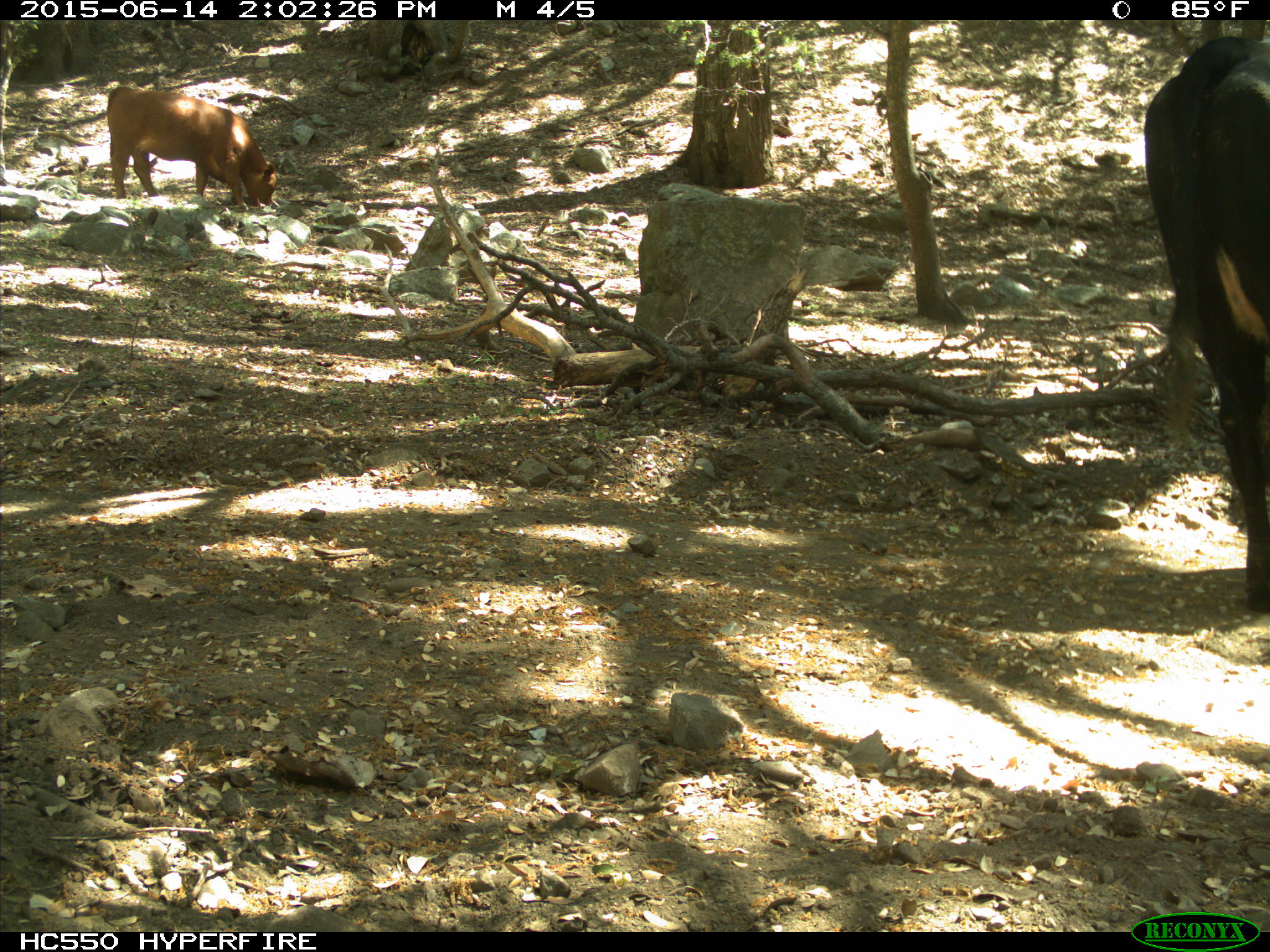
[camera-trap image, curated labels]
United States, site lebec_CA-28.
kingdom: Animalia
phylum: Chordata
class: Mammalia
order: Artiodactyla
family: Bovidae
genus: Bos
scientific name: Bos taurus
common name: domestic cow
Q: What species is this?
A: Bos taurus (domestic cow).